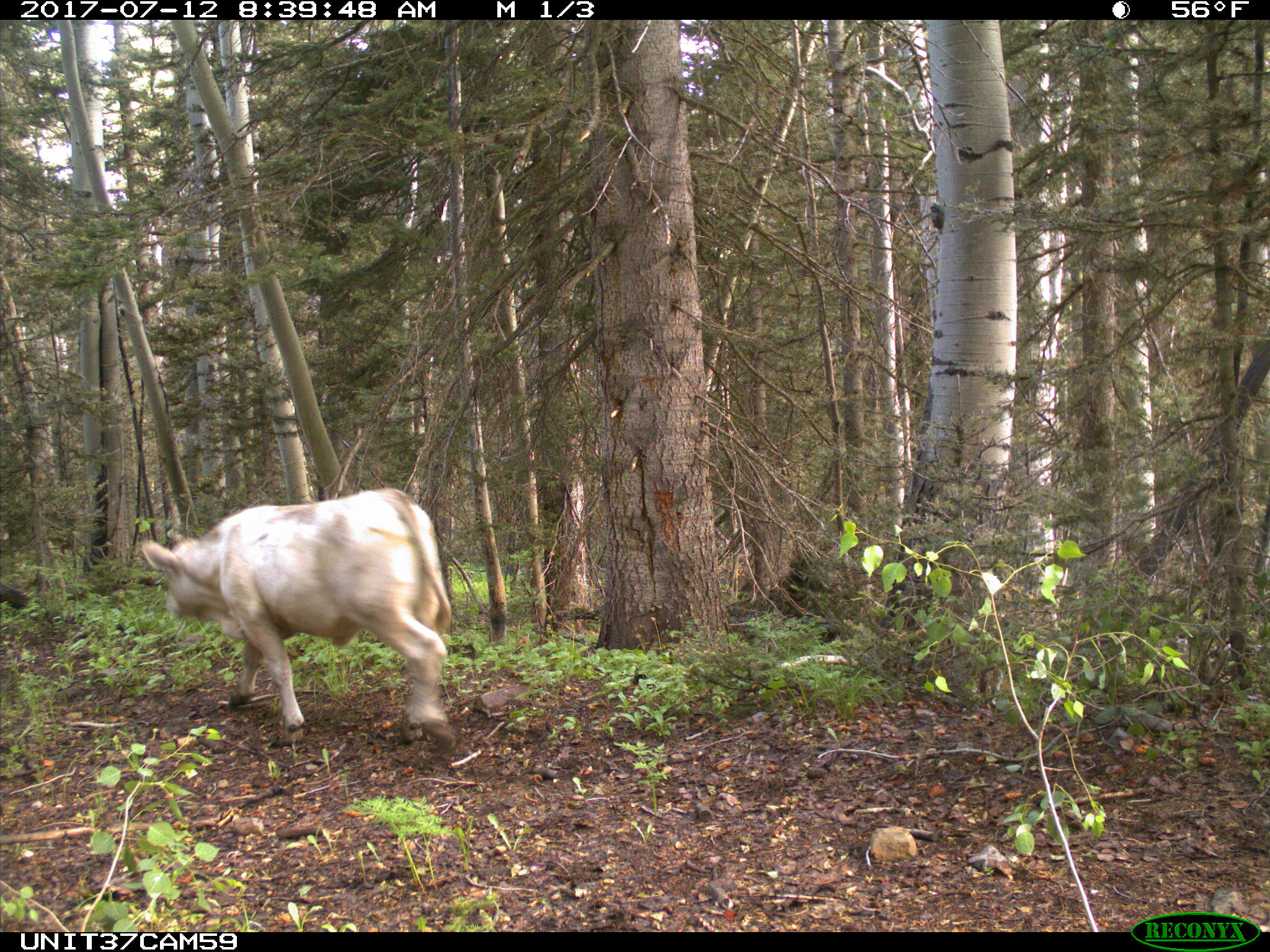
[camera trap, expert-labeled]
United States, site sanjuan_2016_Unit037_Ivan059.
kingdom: Animalia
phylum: Chordata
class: Mammalia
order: Artiodactyla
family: Bovidae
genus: Bos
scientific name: Bos taurus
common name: domestic cow